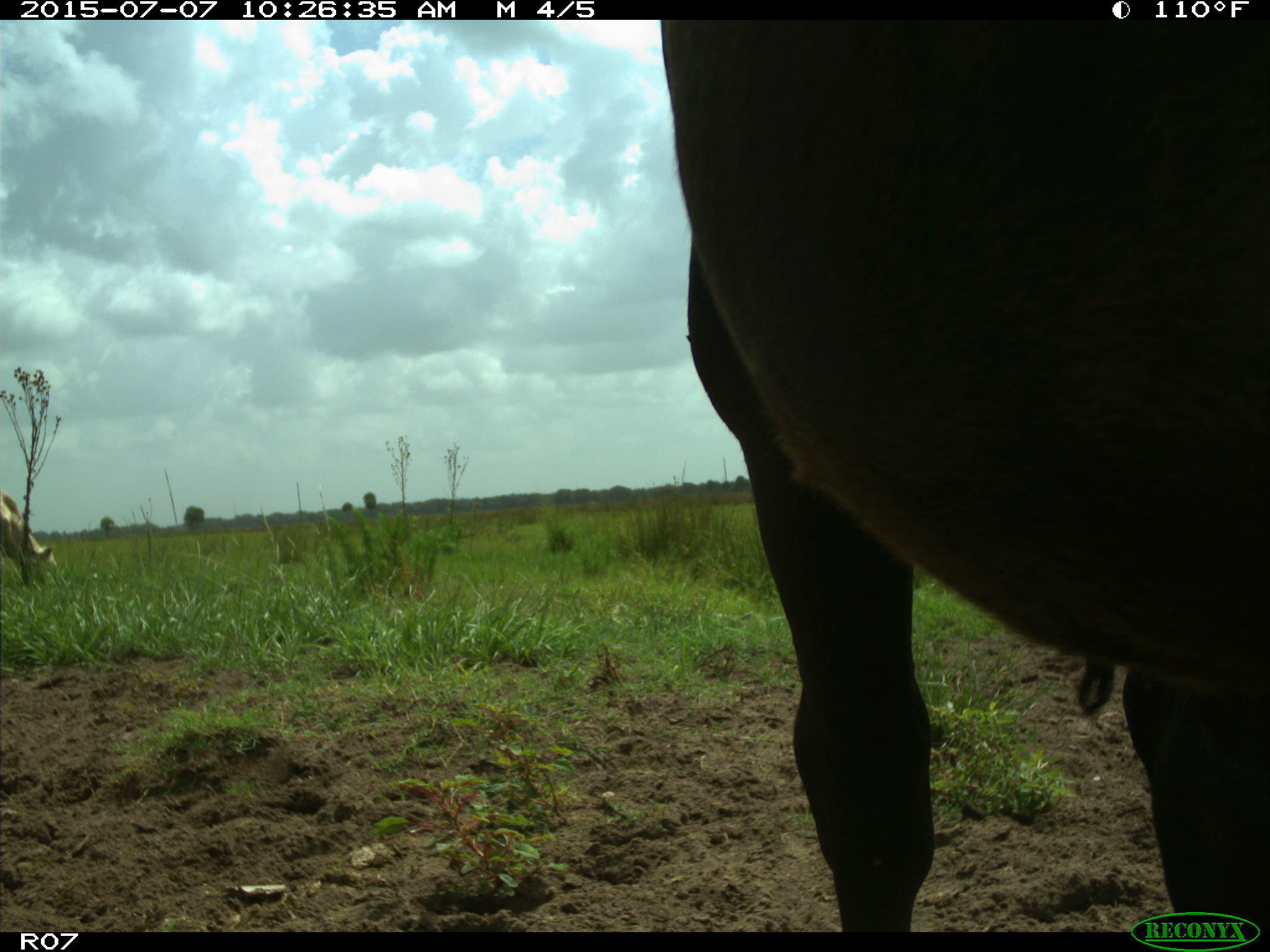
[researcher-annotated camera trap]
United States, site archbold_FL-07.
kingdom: Animalia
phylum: Chordata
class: Mammalia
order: Artiodactyla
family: Bovidae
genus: Bos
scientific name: Bos taurus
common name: domestic cow